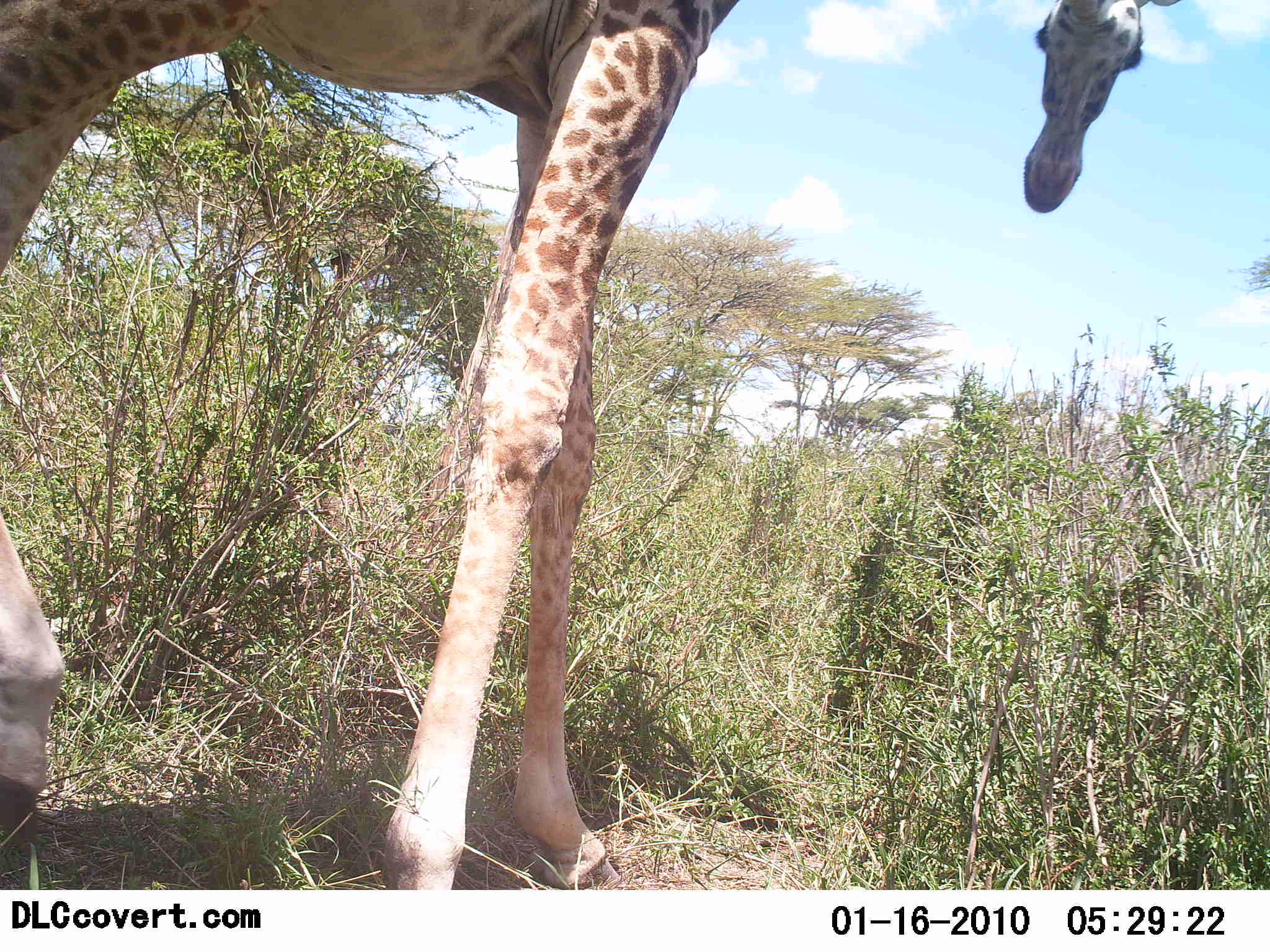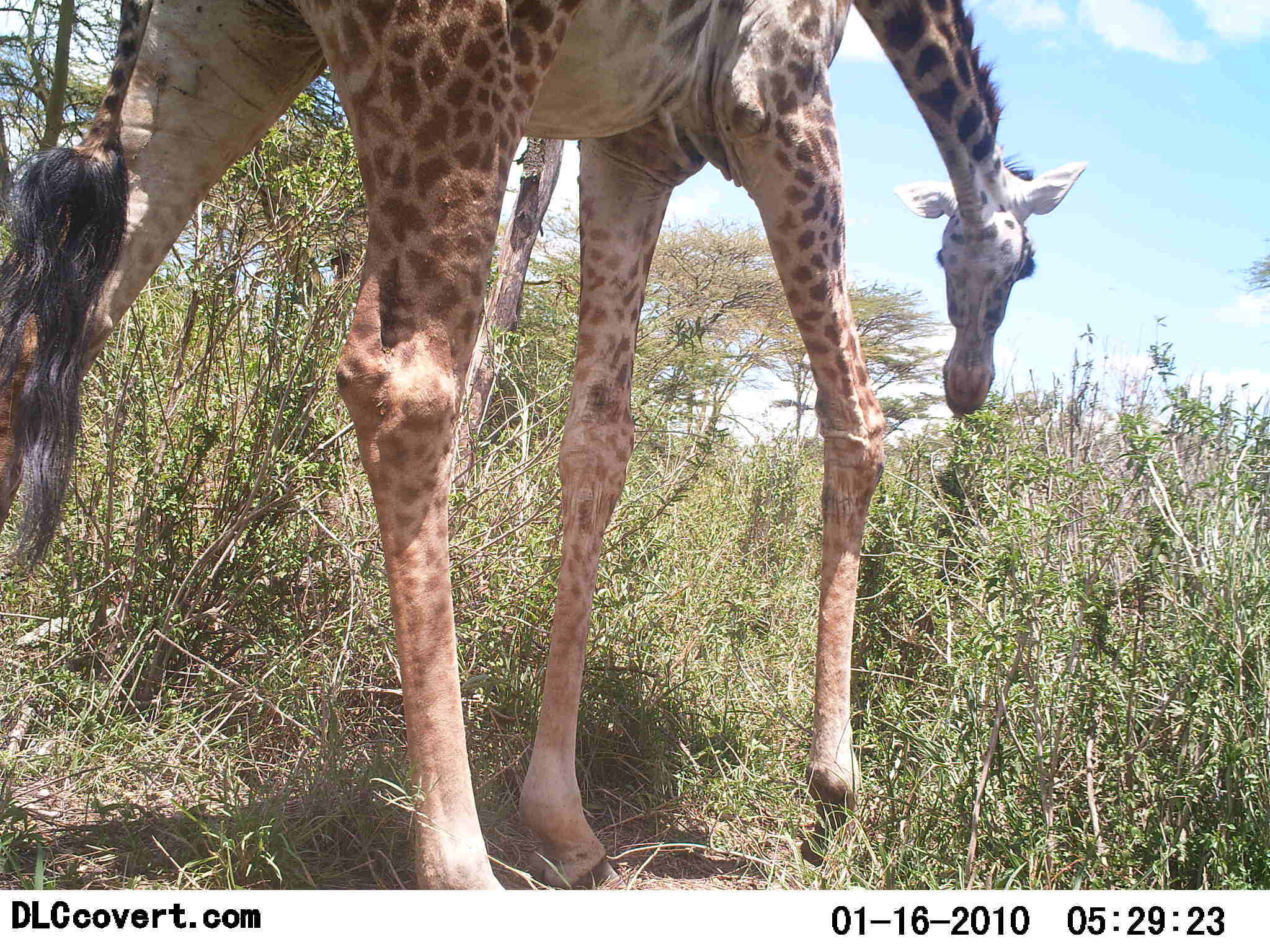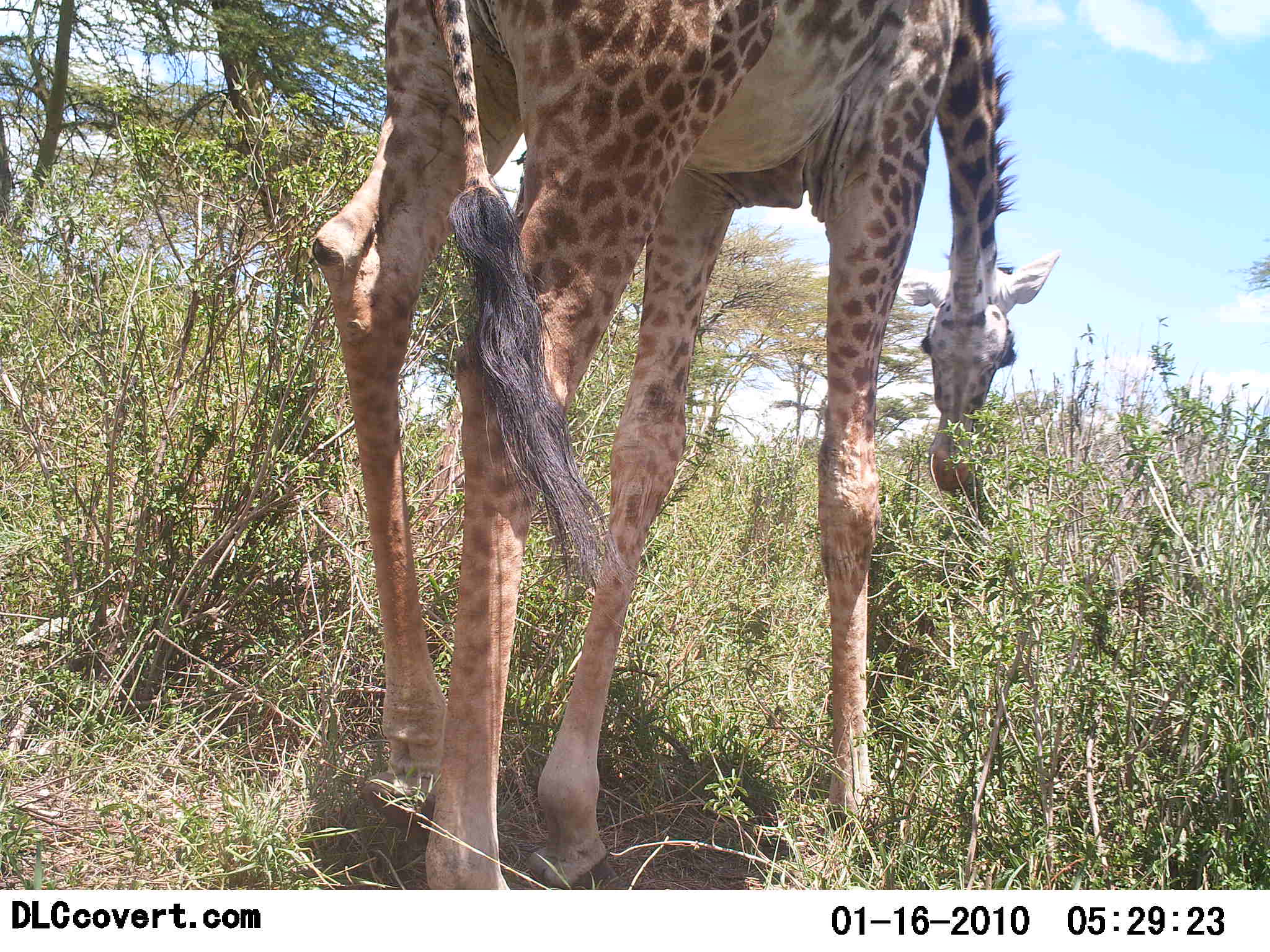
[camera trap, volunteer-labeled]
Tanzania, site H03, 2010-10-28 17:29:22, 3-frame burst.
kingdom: Animalia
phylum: Chordata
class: Mammalia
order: Artiodactyla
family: Giraffidae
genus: Giraffa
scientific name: Giraffa camelopardalis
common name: giraffe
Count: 1.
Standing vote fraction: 12%.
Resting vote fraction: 0%.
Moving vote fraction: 59%.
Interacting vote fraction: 0%.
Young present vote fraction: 0%.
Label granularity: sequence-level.